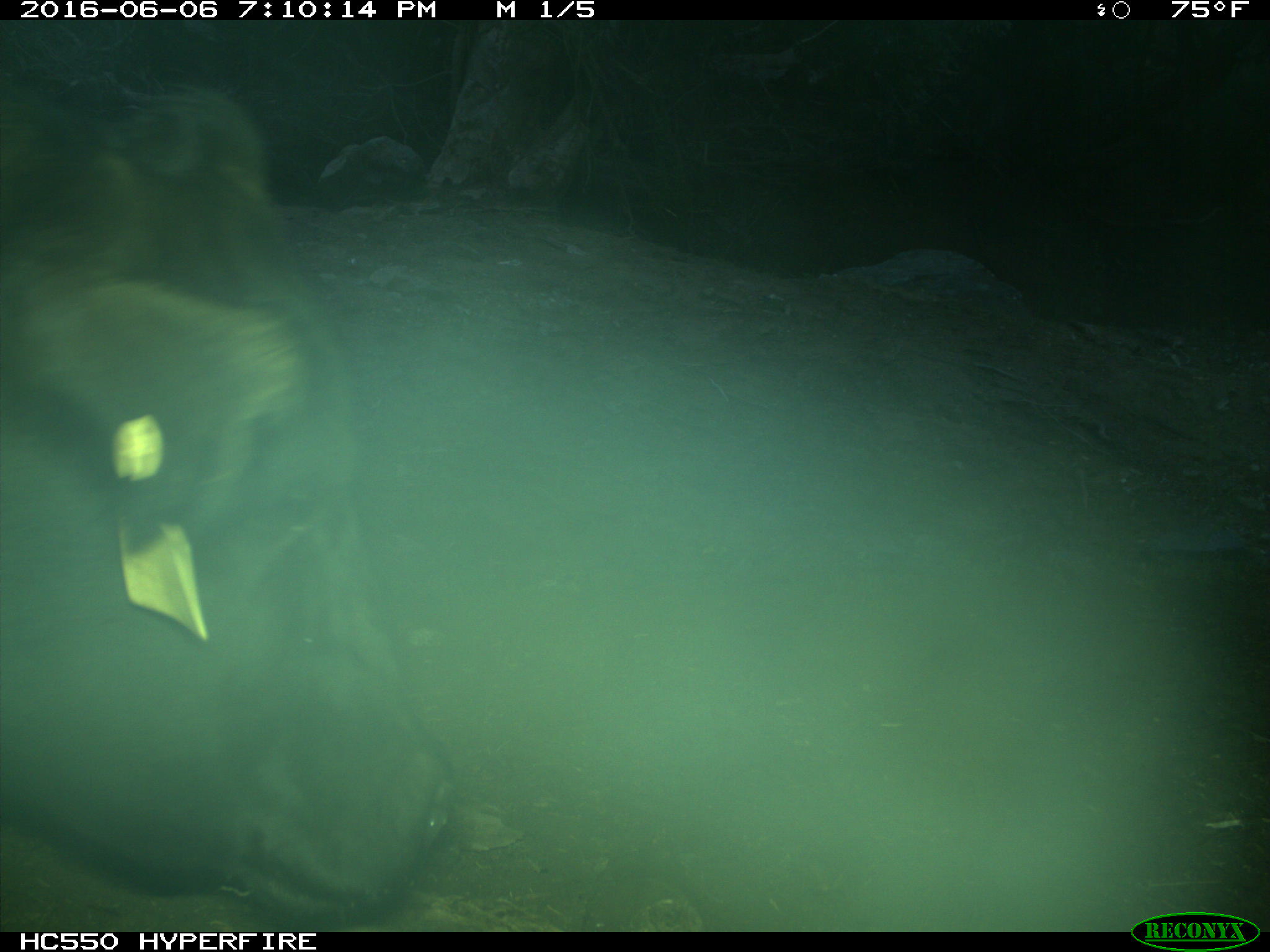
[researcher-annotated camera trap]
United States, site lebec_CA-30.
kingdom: Animalia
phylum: Chordata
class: Mammalia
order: Artiodactyla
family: Bovidae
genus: Bos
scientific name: Bos taurus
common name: domestic cow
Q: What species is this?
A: Bos taurus (domestic cow).